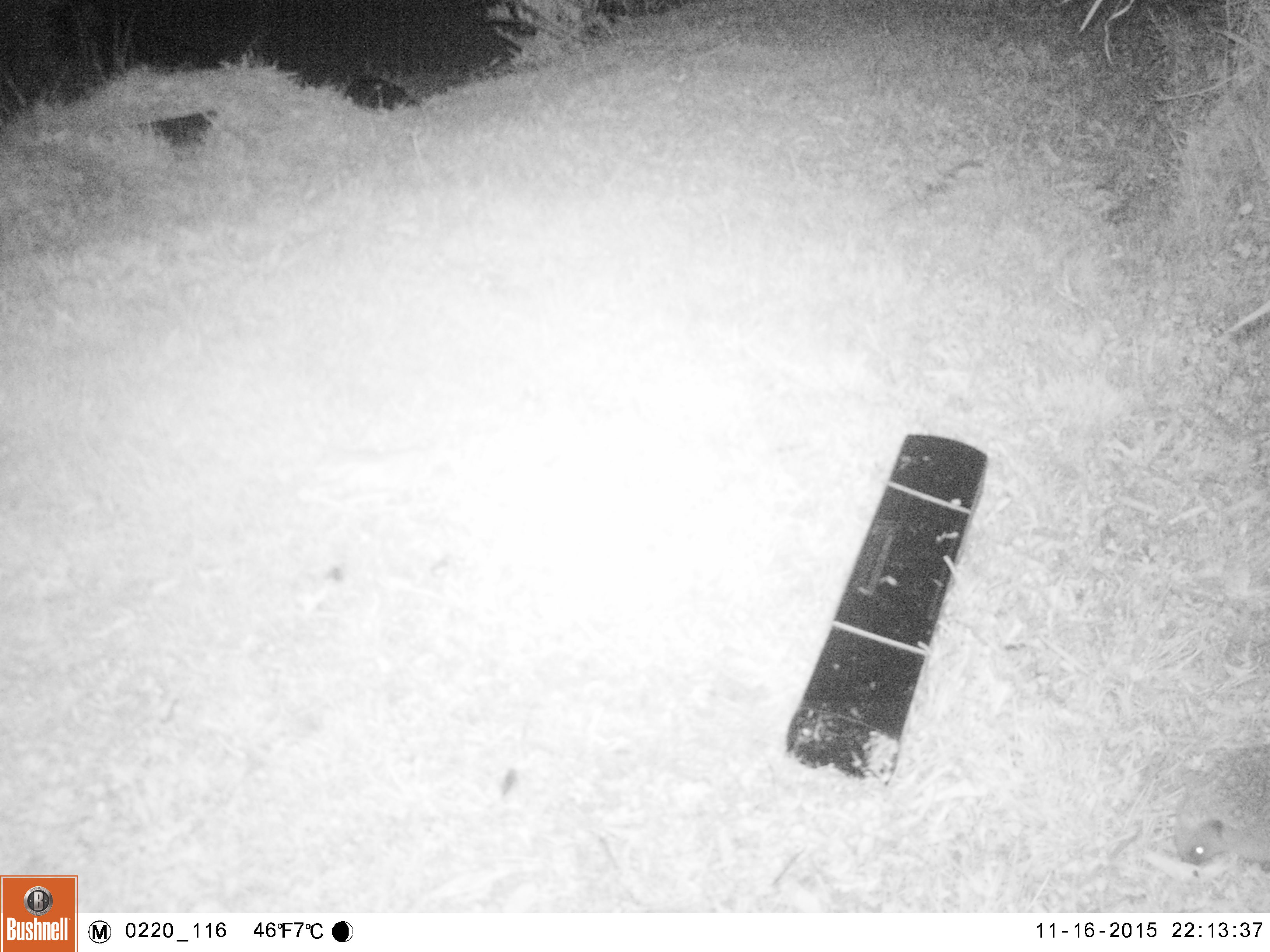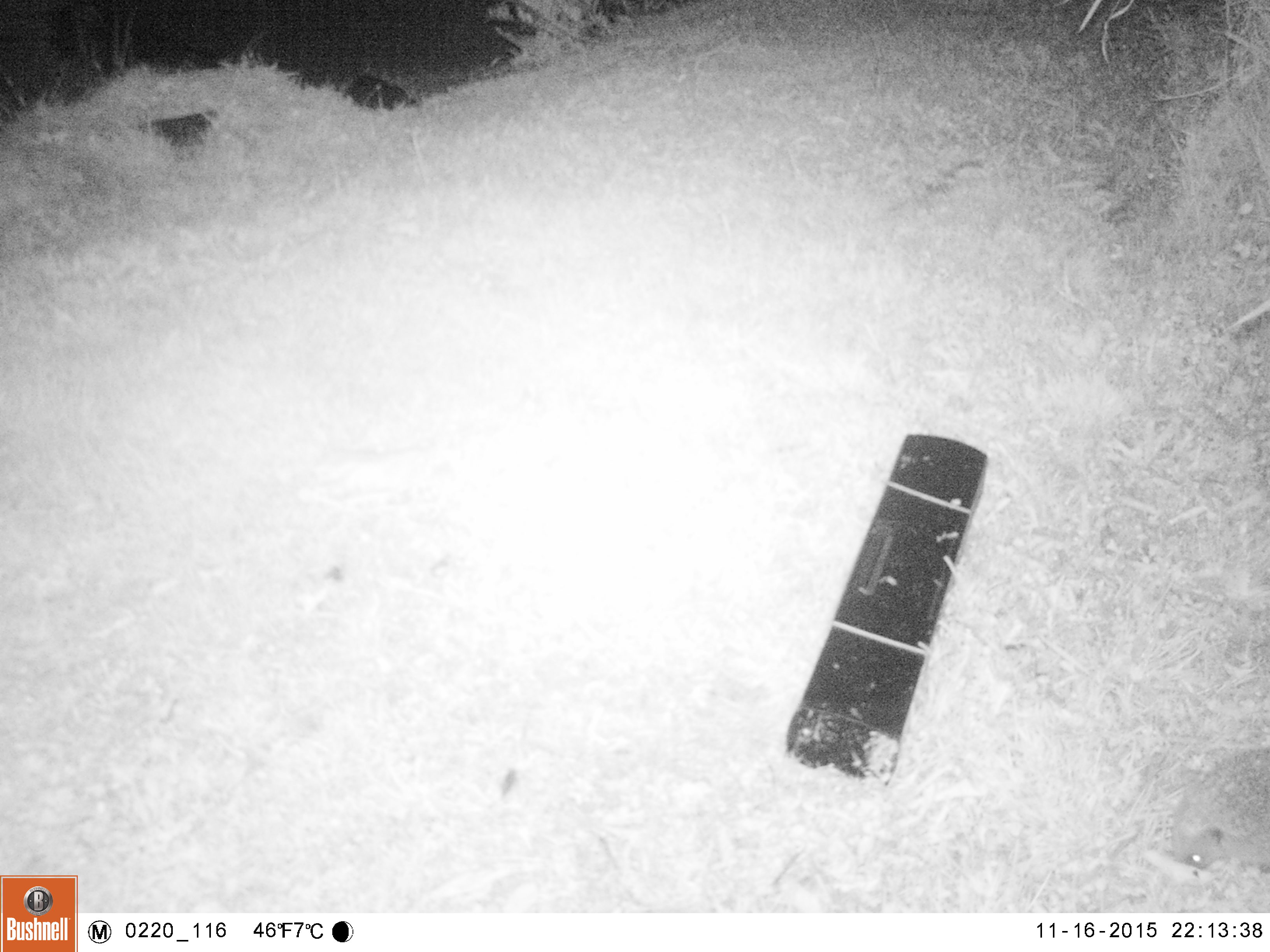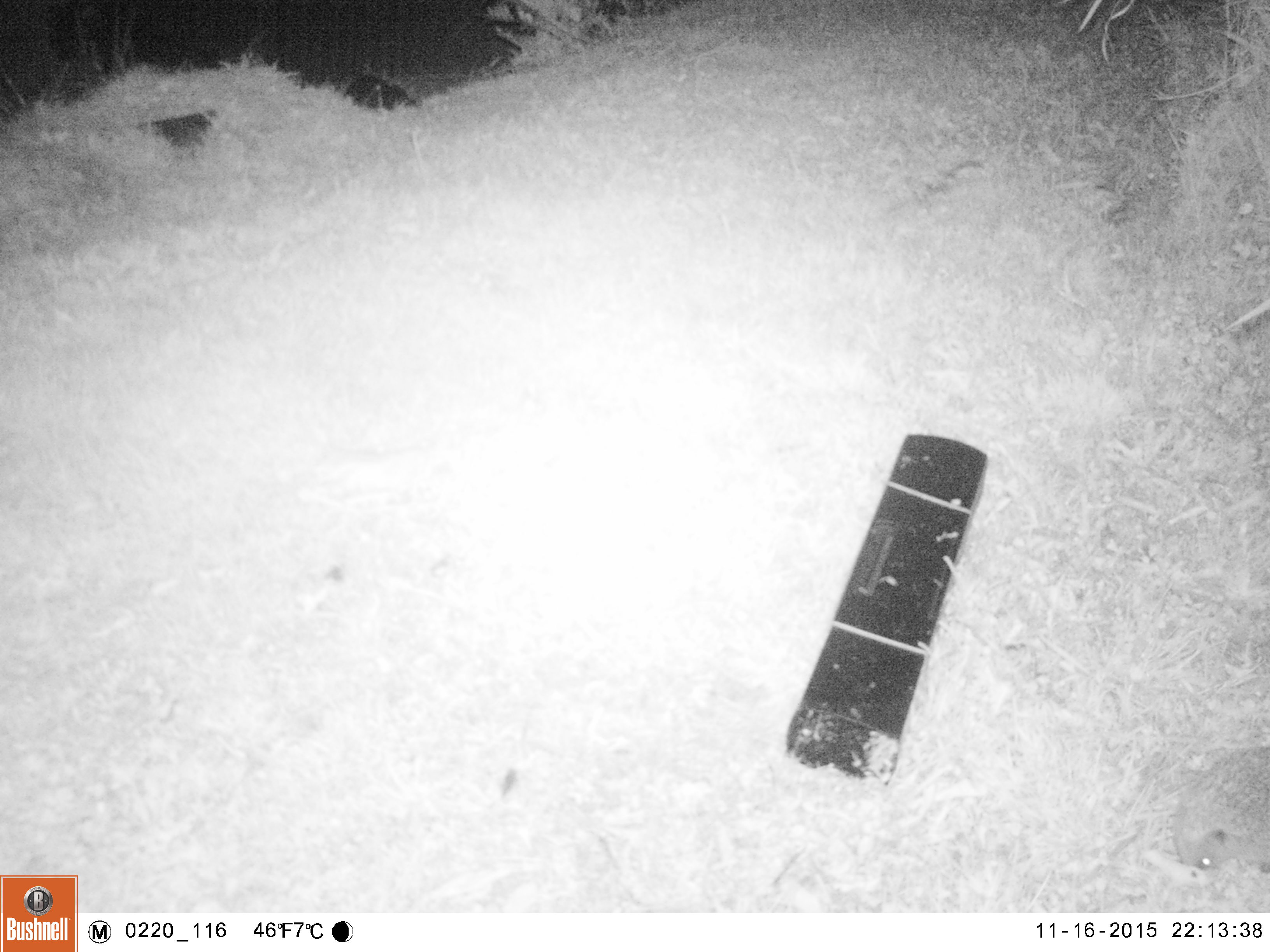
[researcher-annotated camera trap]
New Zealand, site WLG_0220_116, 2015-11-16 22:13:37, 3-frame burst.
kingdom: Animalia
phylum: Chordata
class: Mammalia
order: Eulipotyphla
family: Erinaceidae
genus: Erinaceus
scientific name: Erinaceus europaeus europaeus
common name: european hedgehog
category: hedgehog